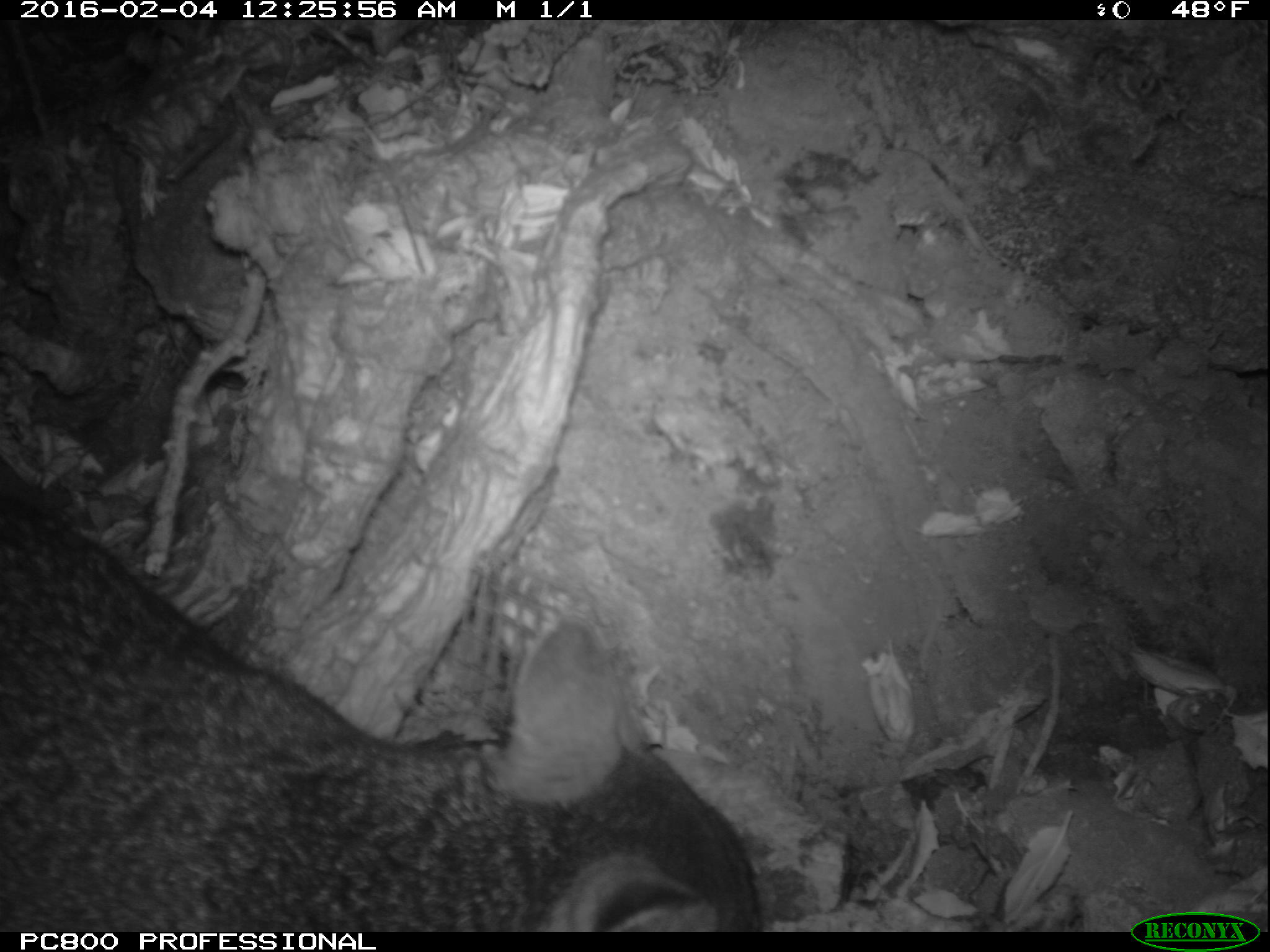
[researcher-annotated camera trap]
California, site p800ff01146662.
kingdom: Animalia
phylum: Chordata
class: Mammalia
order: Carnivora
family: Canidae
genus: Urocyon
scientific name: Urocyon littoralis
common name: island fox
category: fox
Fox (island fox) (Urocyon littoralis).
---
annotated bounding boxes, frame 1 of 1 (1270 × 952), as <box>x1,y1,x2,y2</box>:
fox: <box>0,480,760,934</box>